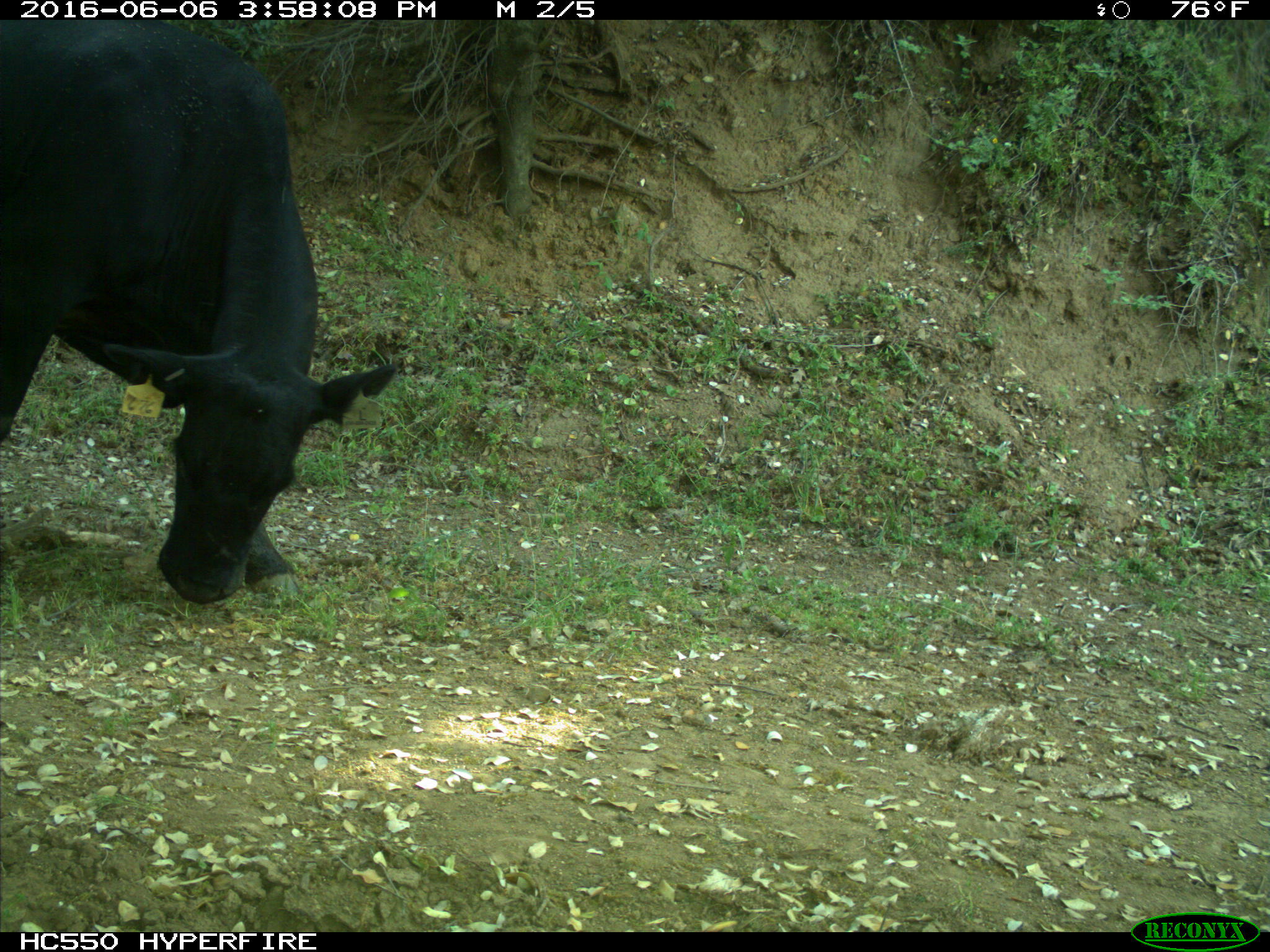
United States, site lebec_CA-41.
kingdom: Animalia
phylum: Chordata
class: Mammalia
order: Artiodactyla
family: Bovidae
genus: Bos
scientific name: Bos taurus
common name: domestic cow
Bos taurus (domestic cow).